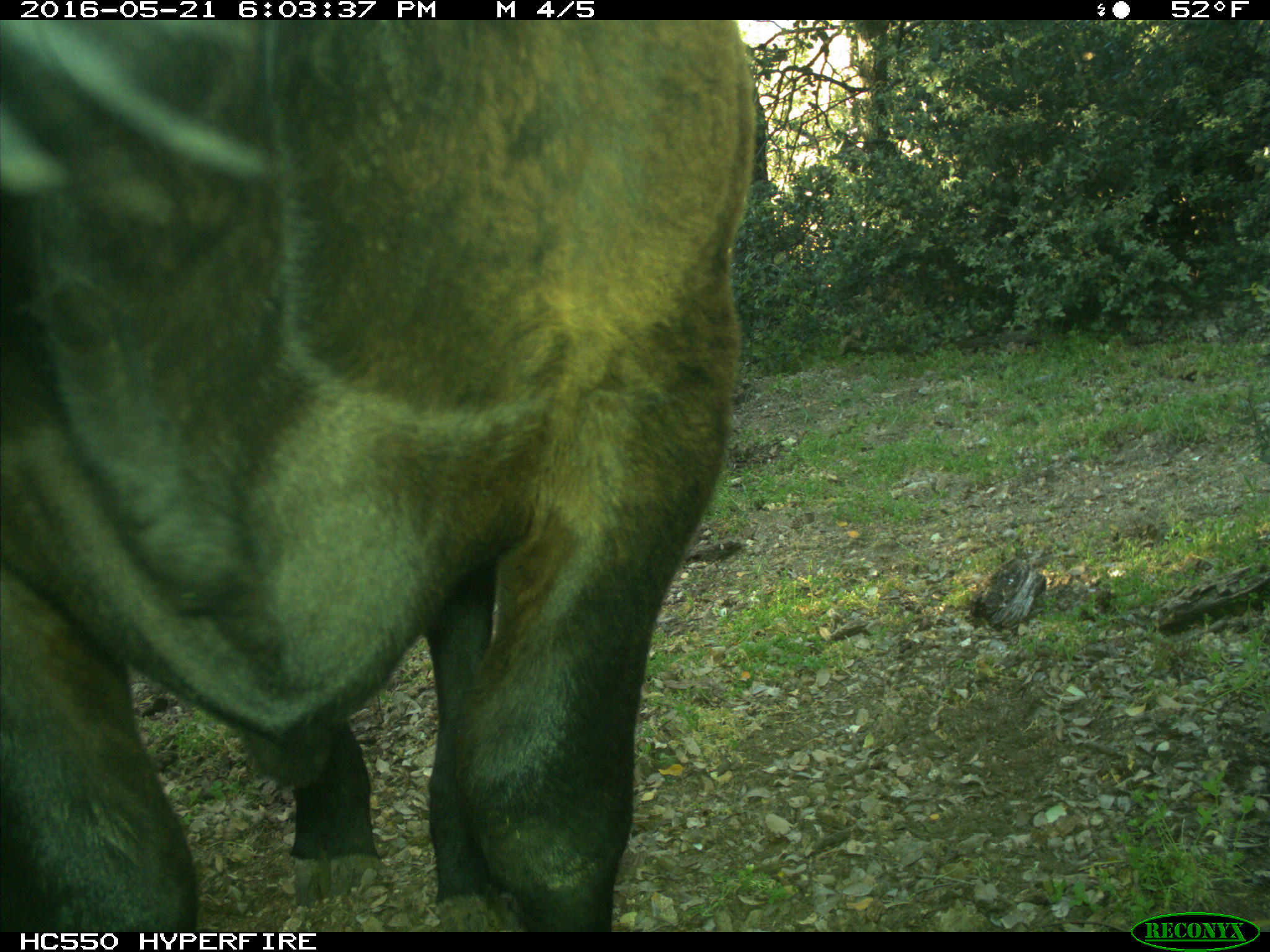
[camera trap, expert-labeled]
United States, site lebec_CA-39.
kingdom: Animalia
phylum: Chordata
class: Mammalia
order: Artiodactyla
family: Bovidae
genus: Bos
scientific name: Bos taurus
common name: domestic cow